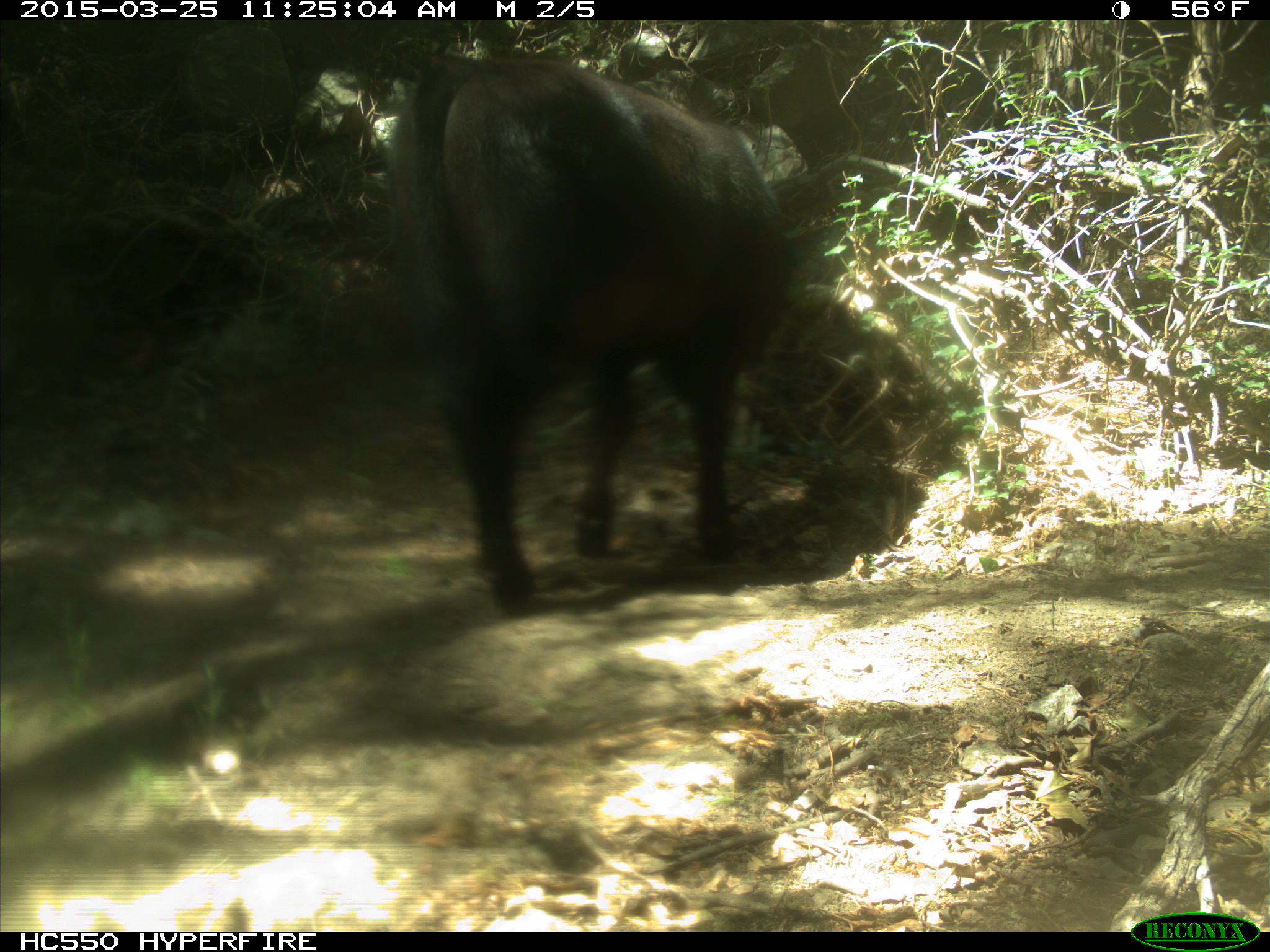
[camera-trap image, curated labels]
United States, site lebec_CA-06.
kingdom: Animalia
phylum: Chordata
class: Mammalia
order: Artiodactyla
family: Bovidae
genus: Bos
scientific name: Bos taurus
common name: domestic cow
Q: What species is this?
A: Bos taurus (domestic cow).